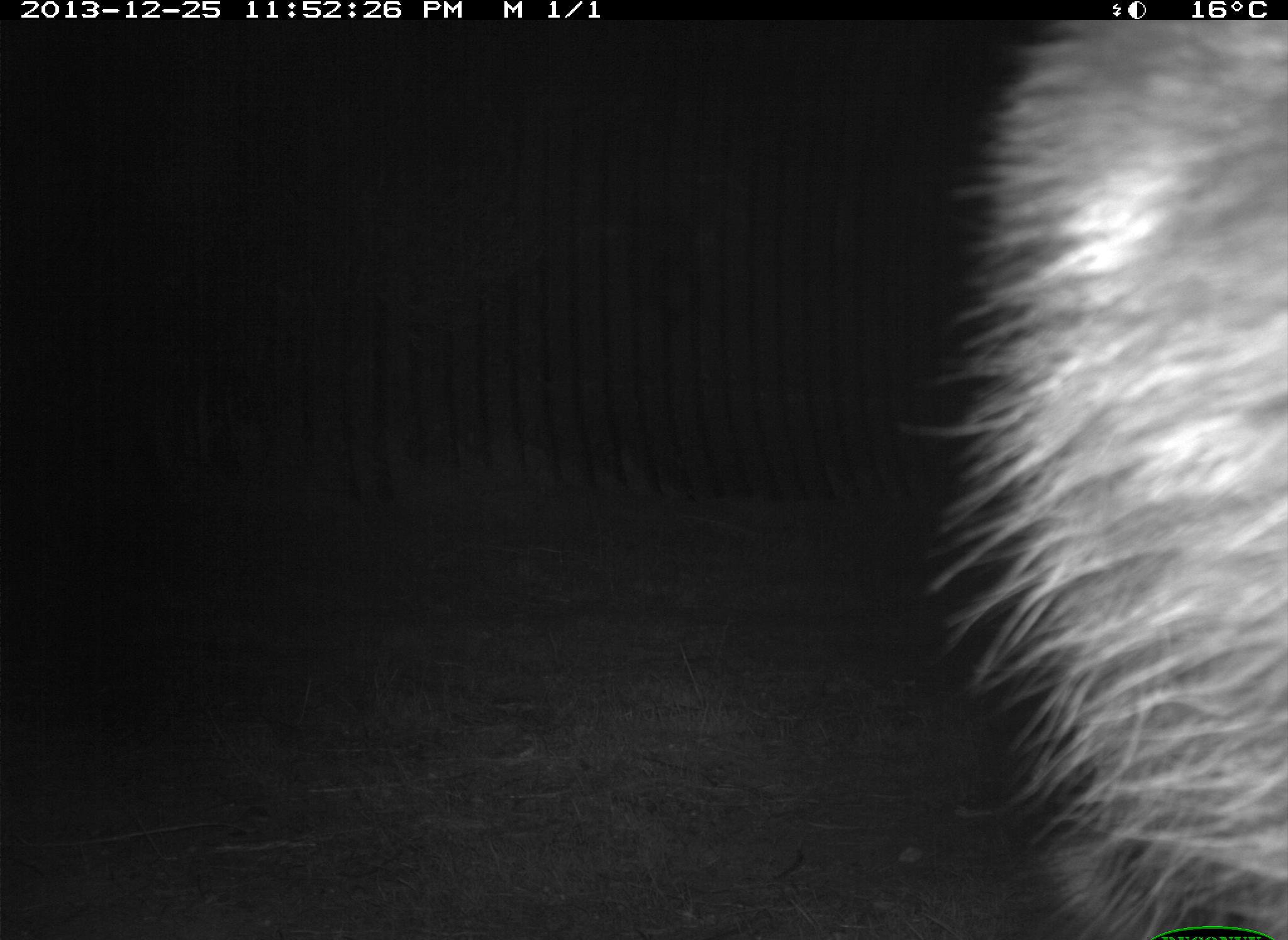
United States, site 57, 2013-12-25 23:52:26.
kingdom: Animalia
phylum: Chordata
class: Mammalia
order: Carnivora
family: Procyonidae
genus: Procyon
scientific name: Procyon lotor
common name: raccoon